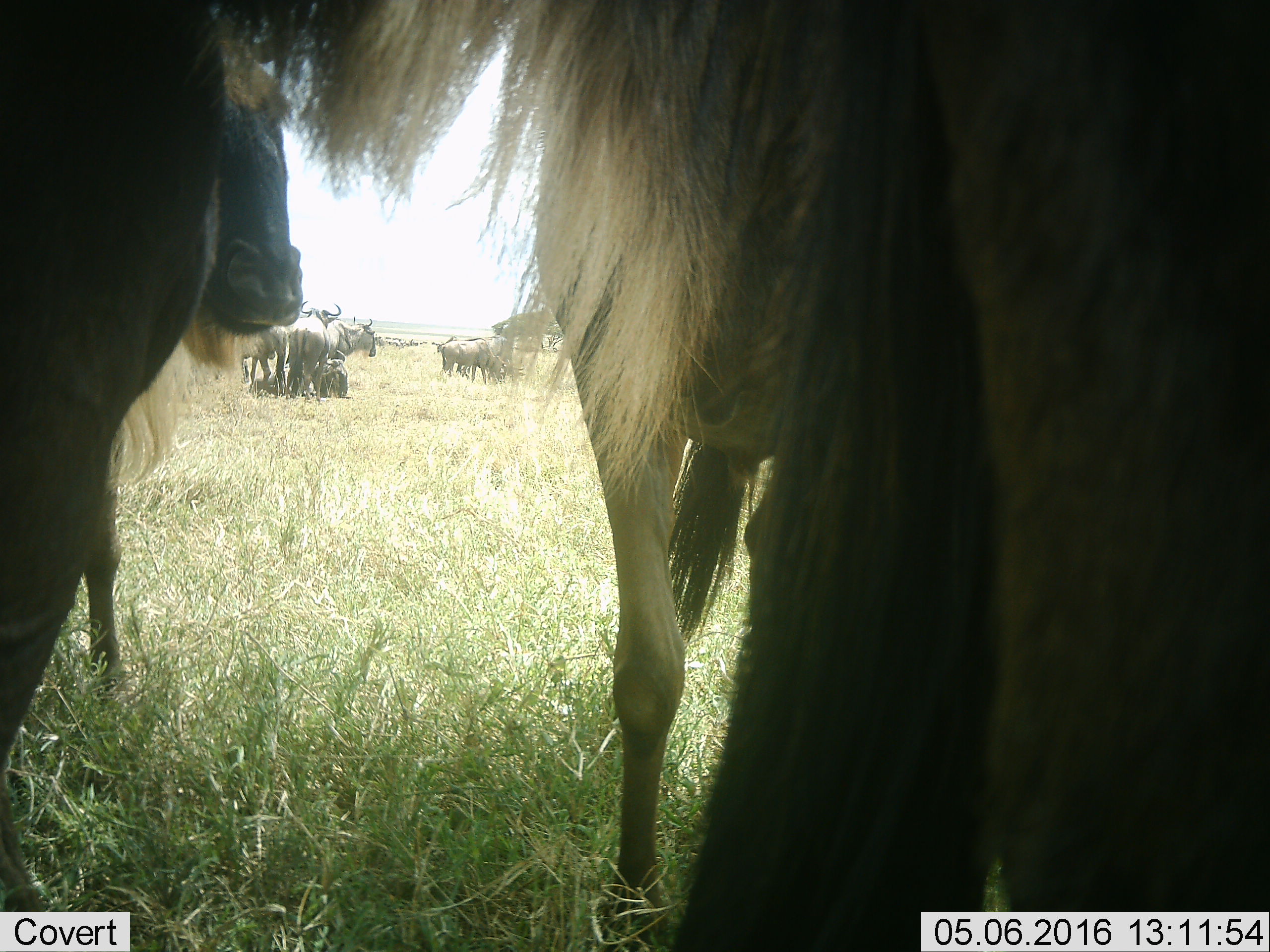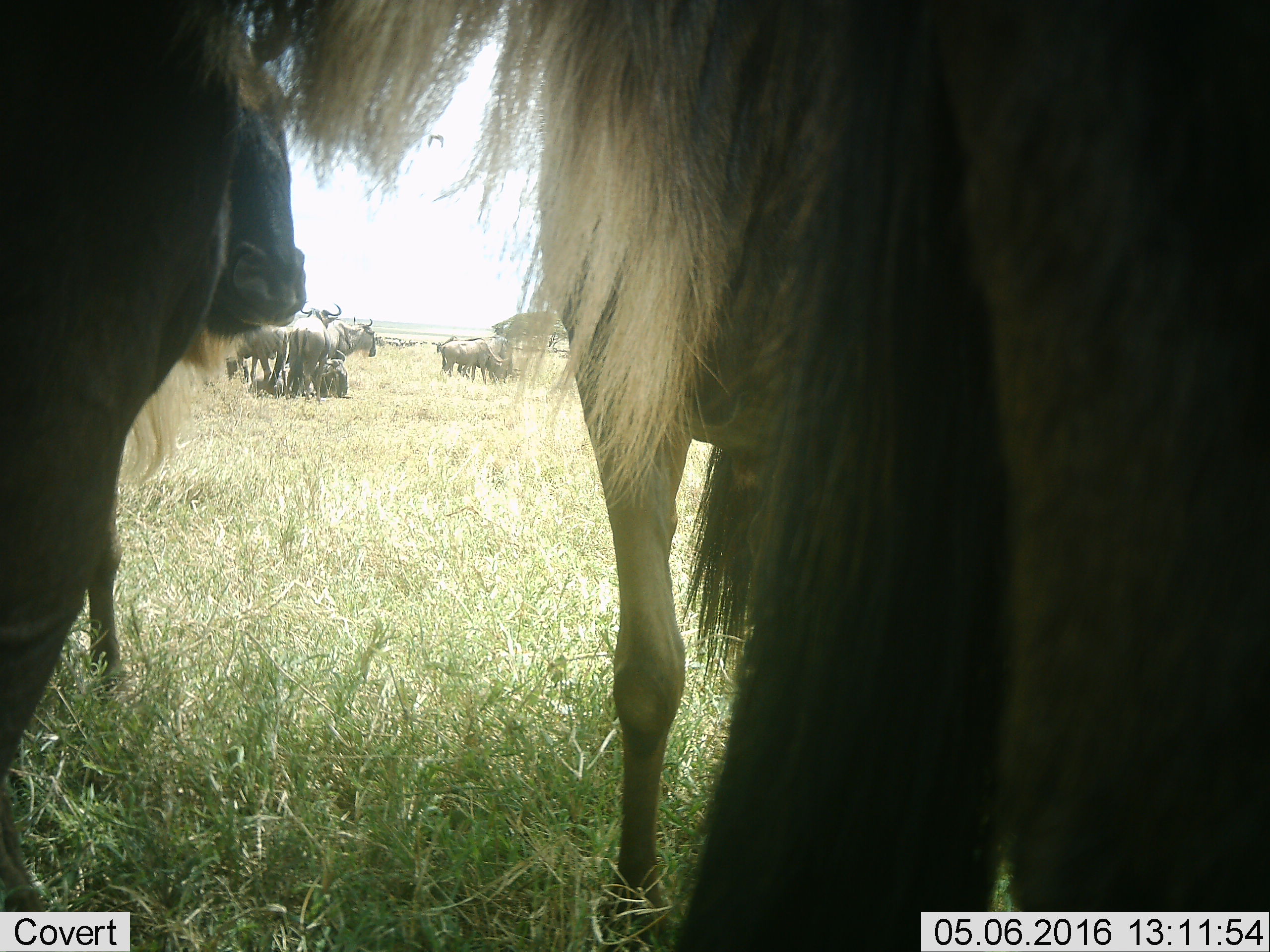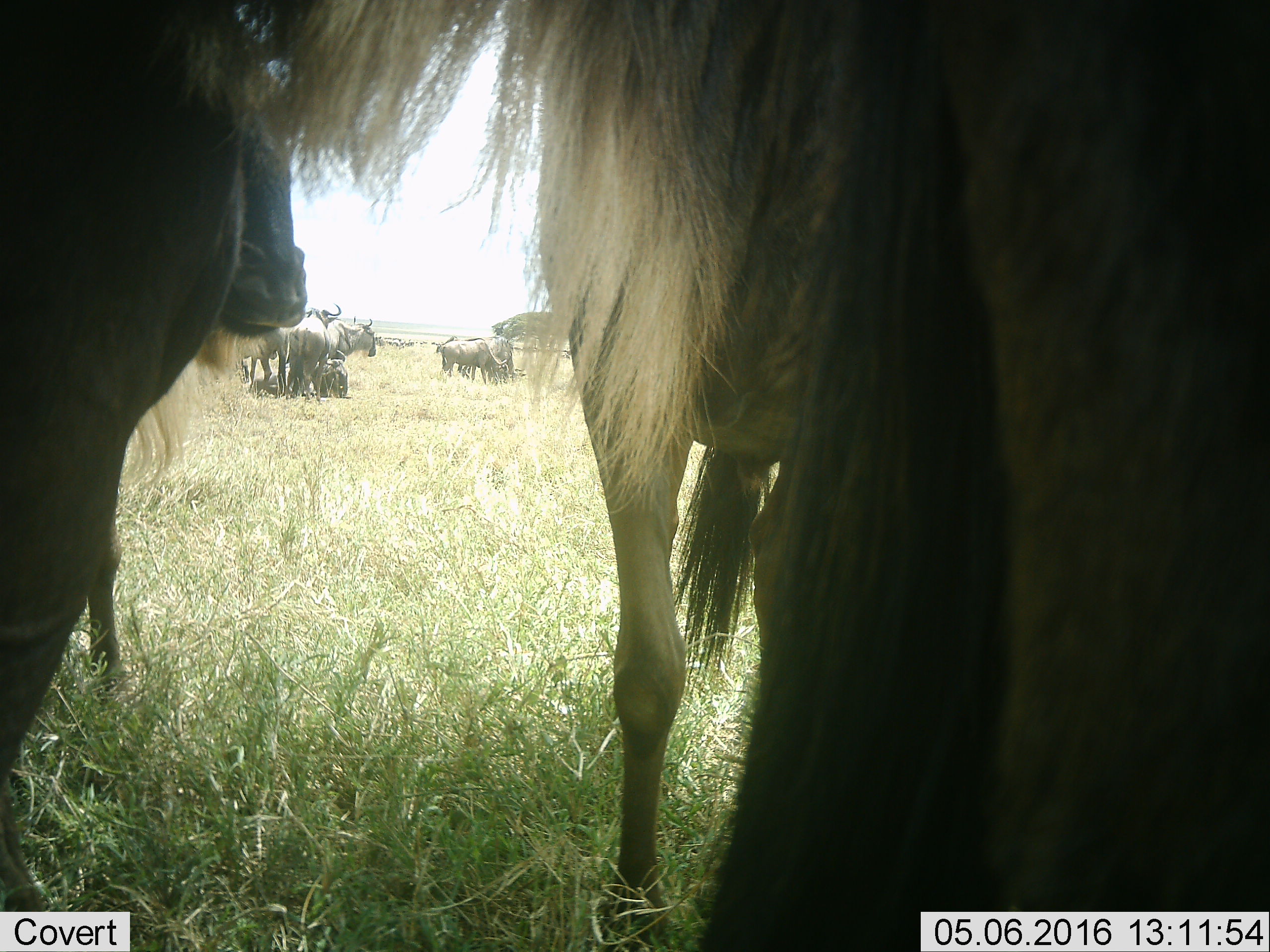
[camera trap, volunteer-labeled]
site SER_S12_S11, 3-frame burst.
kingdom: Animalia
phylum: Chordata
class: Mammalia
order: Artiodactyla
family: Bovidae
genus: Connochaetes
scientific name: Connochaetes taurinus taurinus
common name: blue wildebeest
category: wildebeestblue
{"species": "wildebeestblue (blue wildebeest) (Connochaetes taurinus taurinus)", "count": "11-50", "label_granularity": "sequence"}